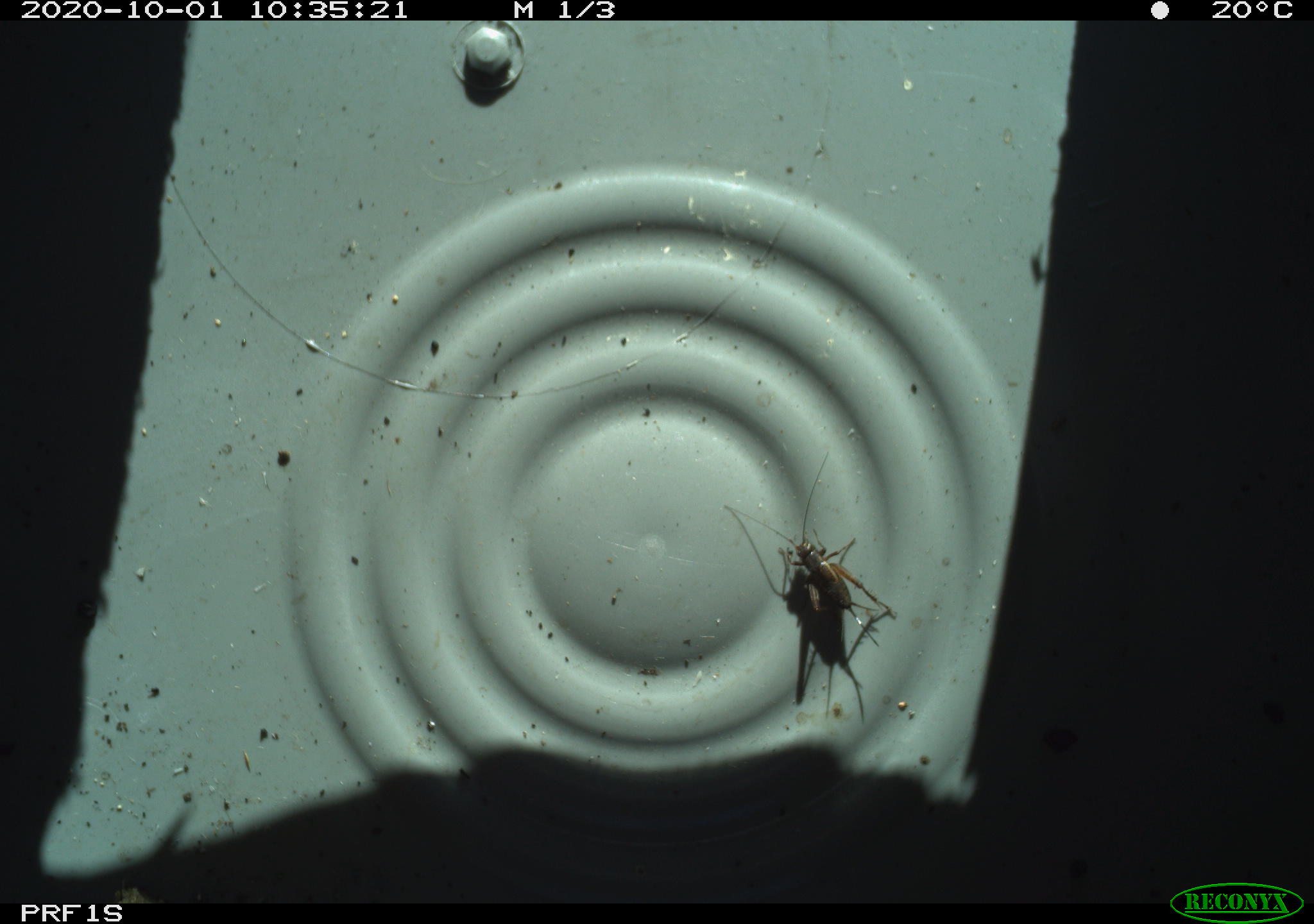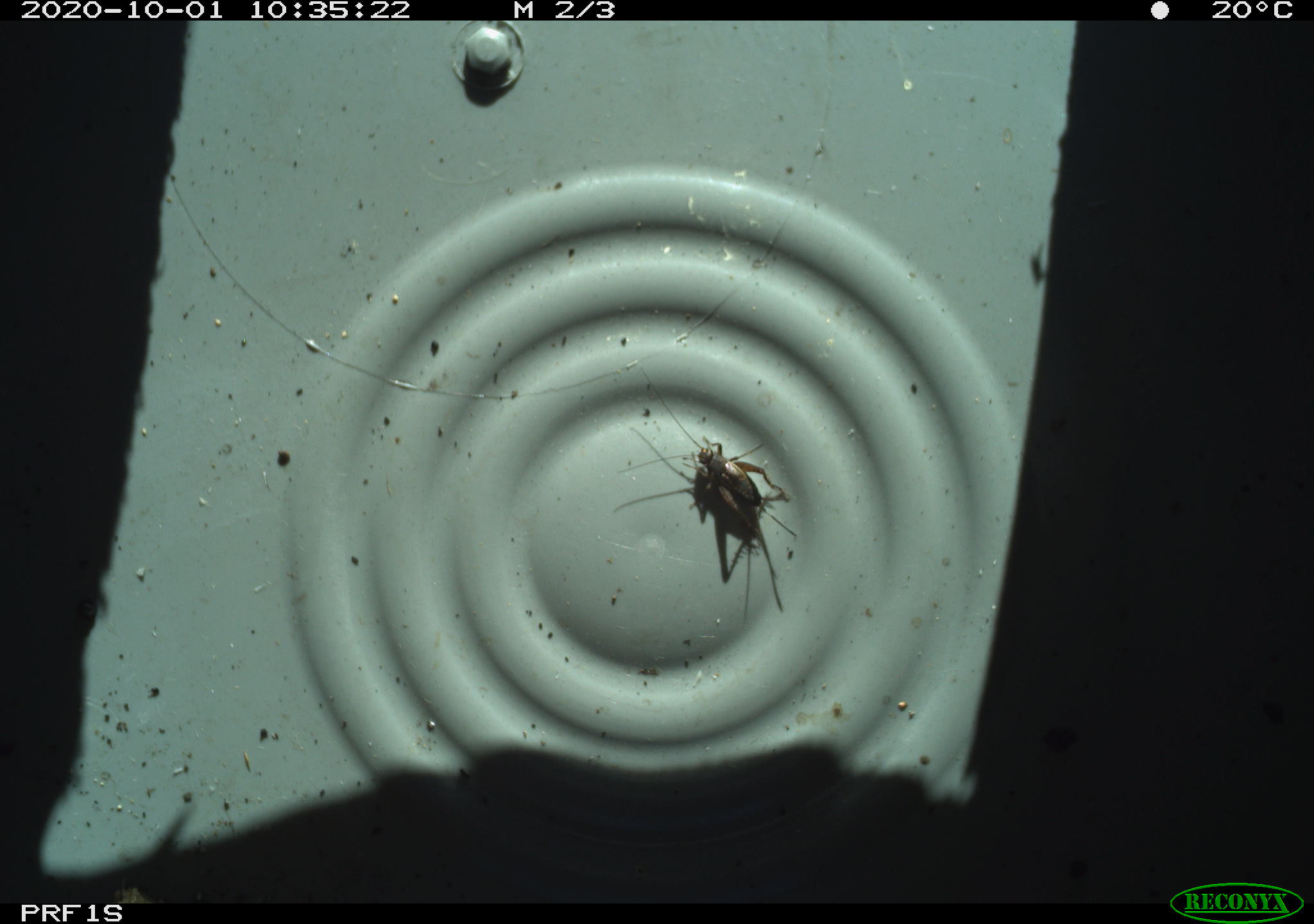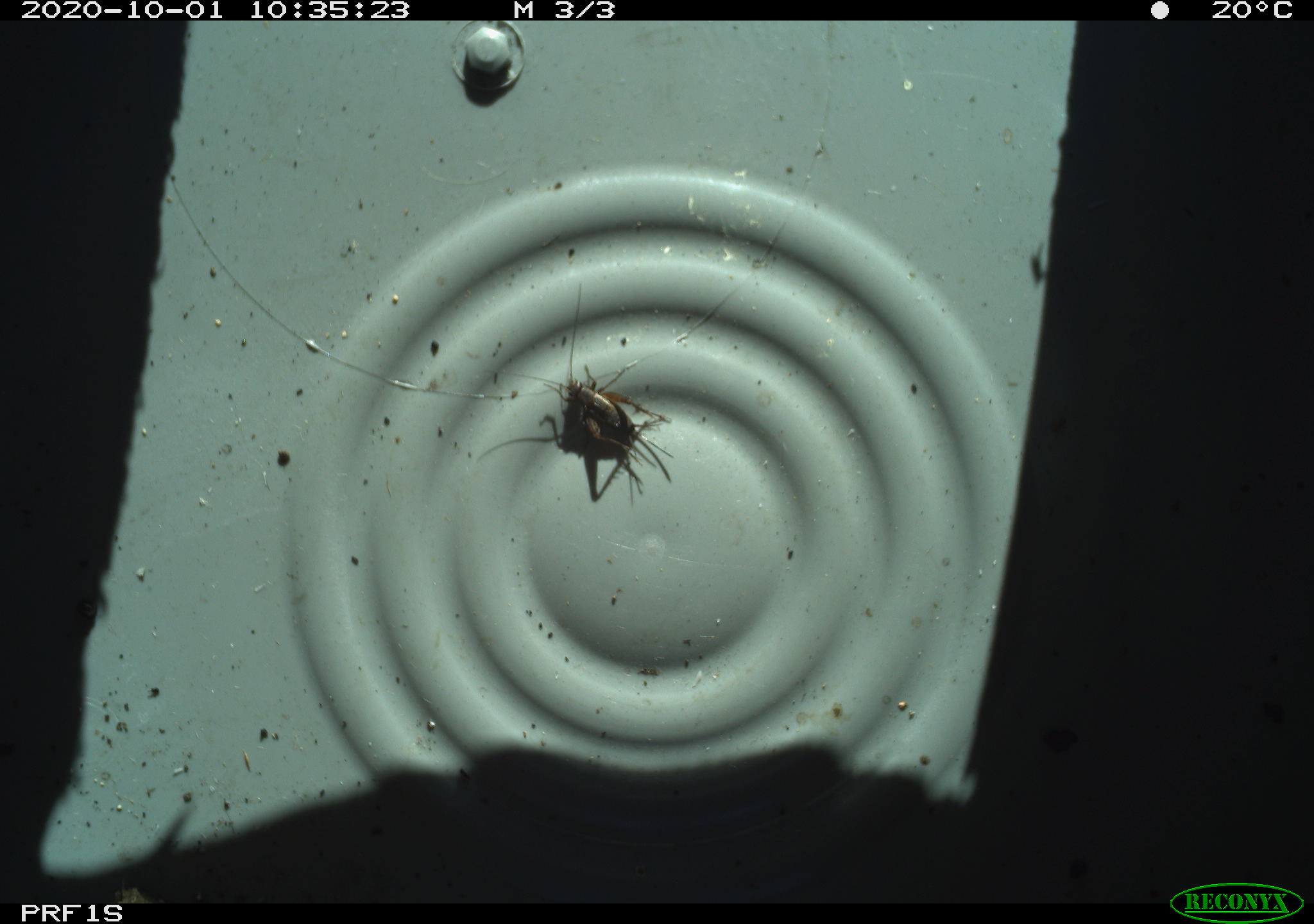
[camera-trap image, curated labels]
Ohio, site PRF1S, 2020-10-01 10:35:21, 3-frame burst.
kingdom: Animalia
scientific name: Animalia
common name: animal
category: invertebrate